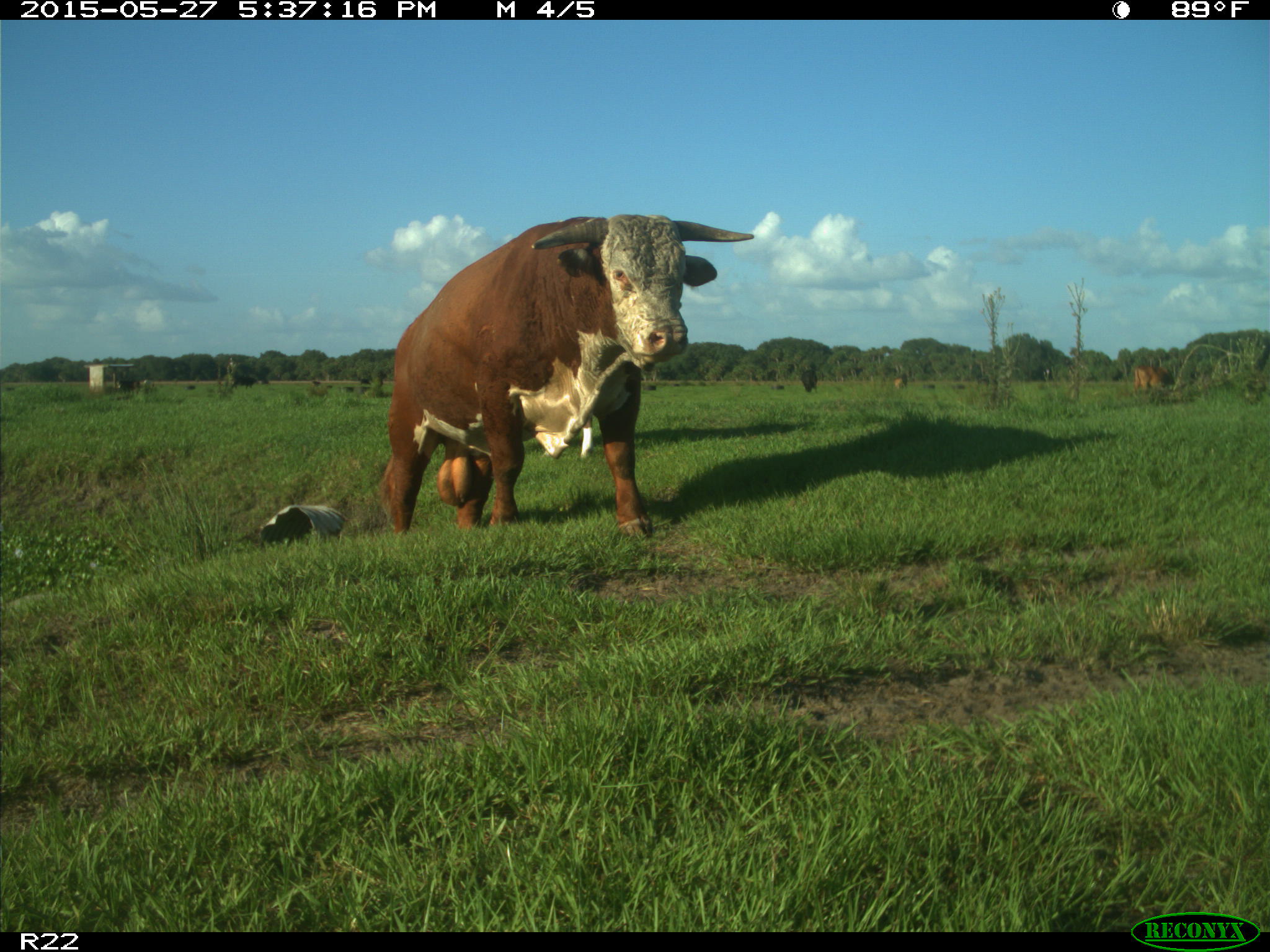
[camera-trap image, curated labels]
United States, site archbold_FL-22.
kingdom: Animalia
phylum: Chordata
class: Mammalia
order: Artiodactyla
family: Bovidae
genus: Bos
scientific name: Bos taurus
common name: domestic cow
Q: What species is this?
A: Bos taurus (domestic cow).